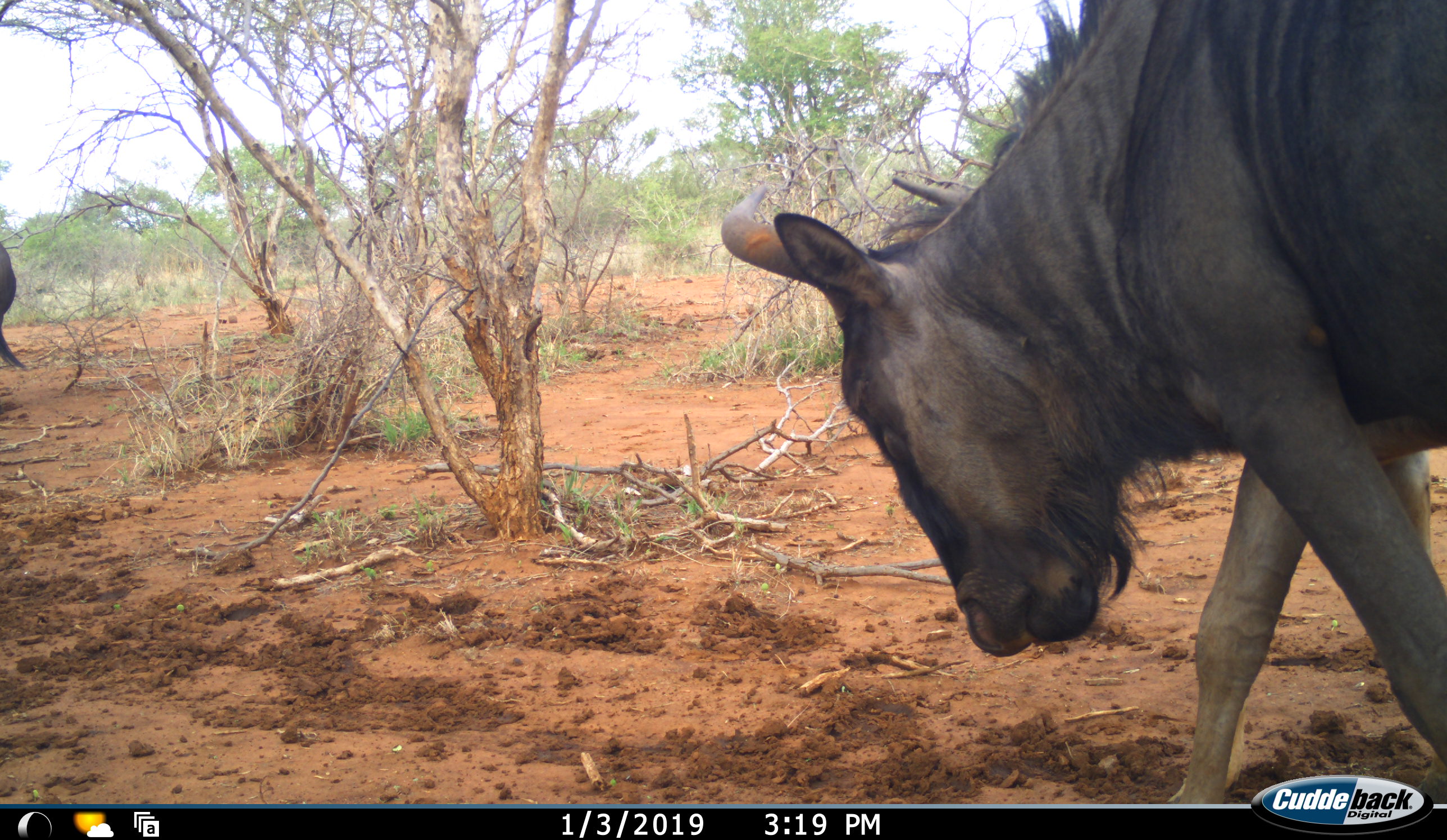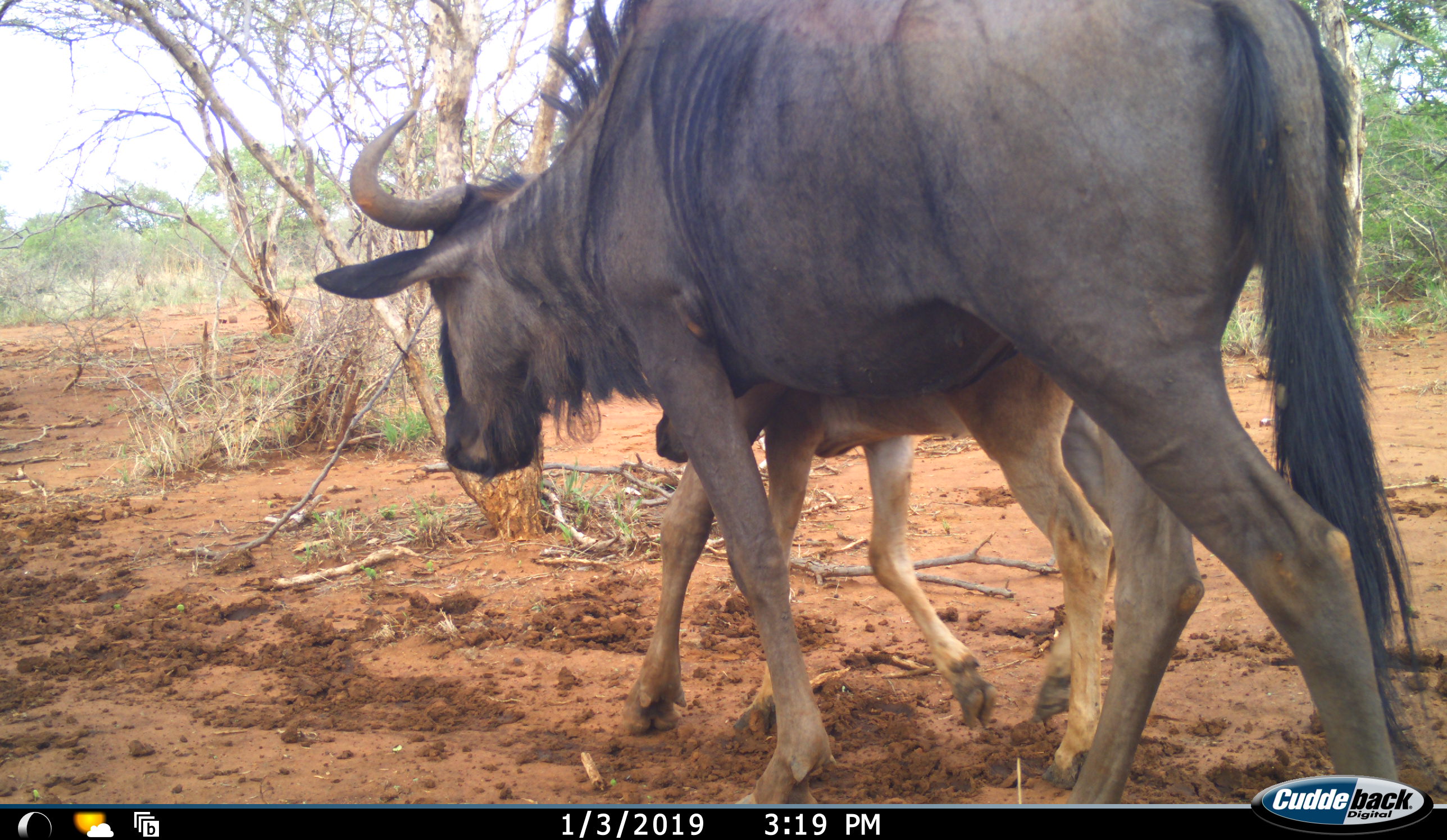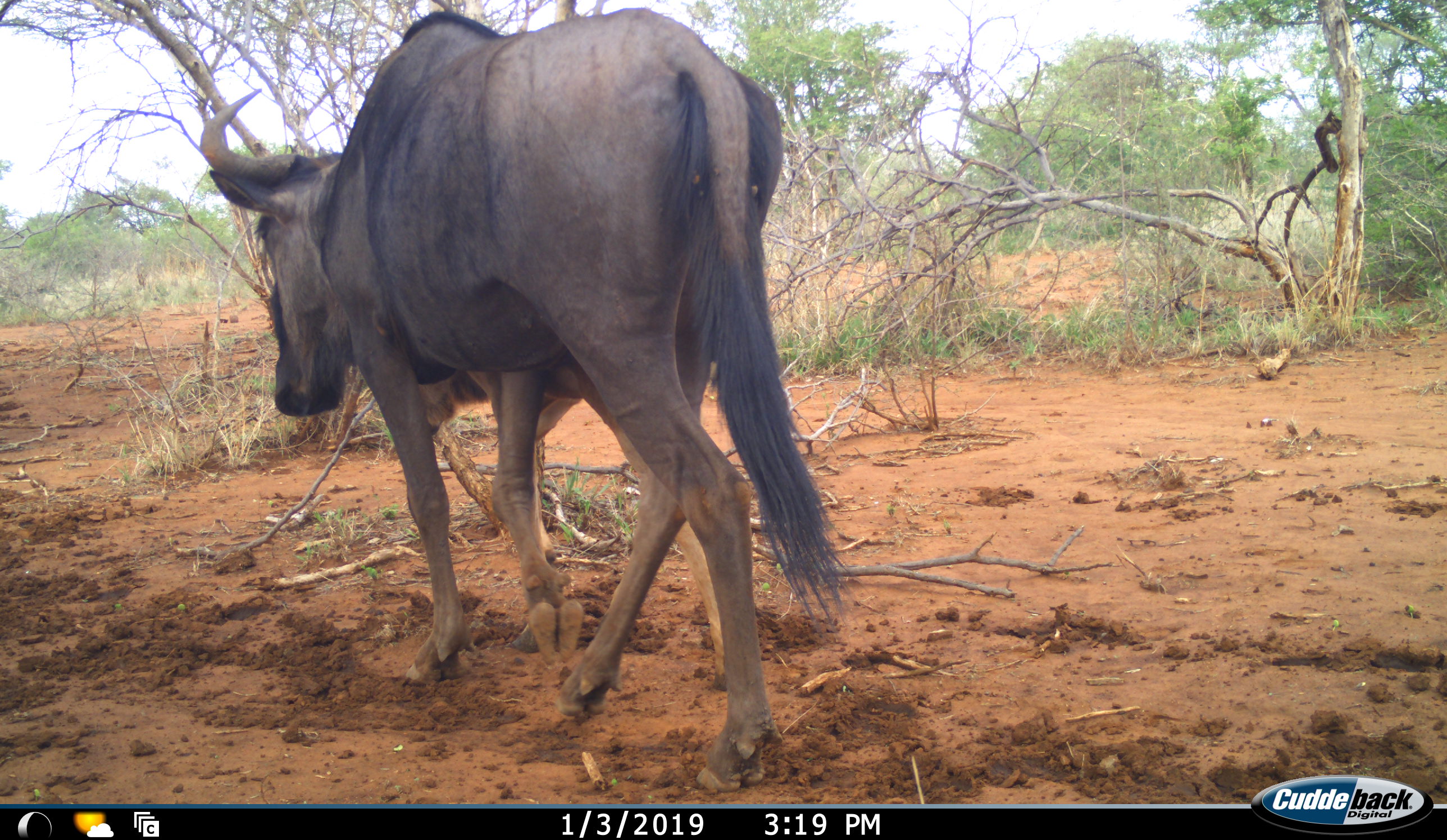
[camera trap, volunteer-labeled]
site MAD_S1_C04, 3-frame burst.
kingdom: Animalia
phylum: Chordata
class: Mammalia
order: Artiodactyla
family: Bovidae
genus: Connochaetes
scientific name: Connochaetes taurinus taurinus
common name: blue wildebeest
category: wildebeestblue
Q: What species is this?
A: Wildebeestblue (blue wildebeest) (Connochaetes taurinus taurinus).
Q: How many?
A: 3.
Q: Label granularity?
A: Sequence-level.